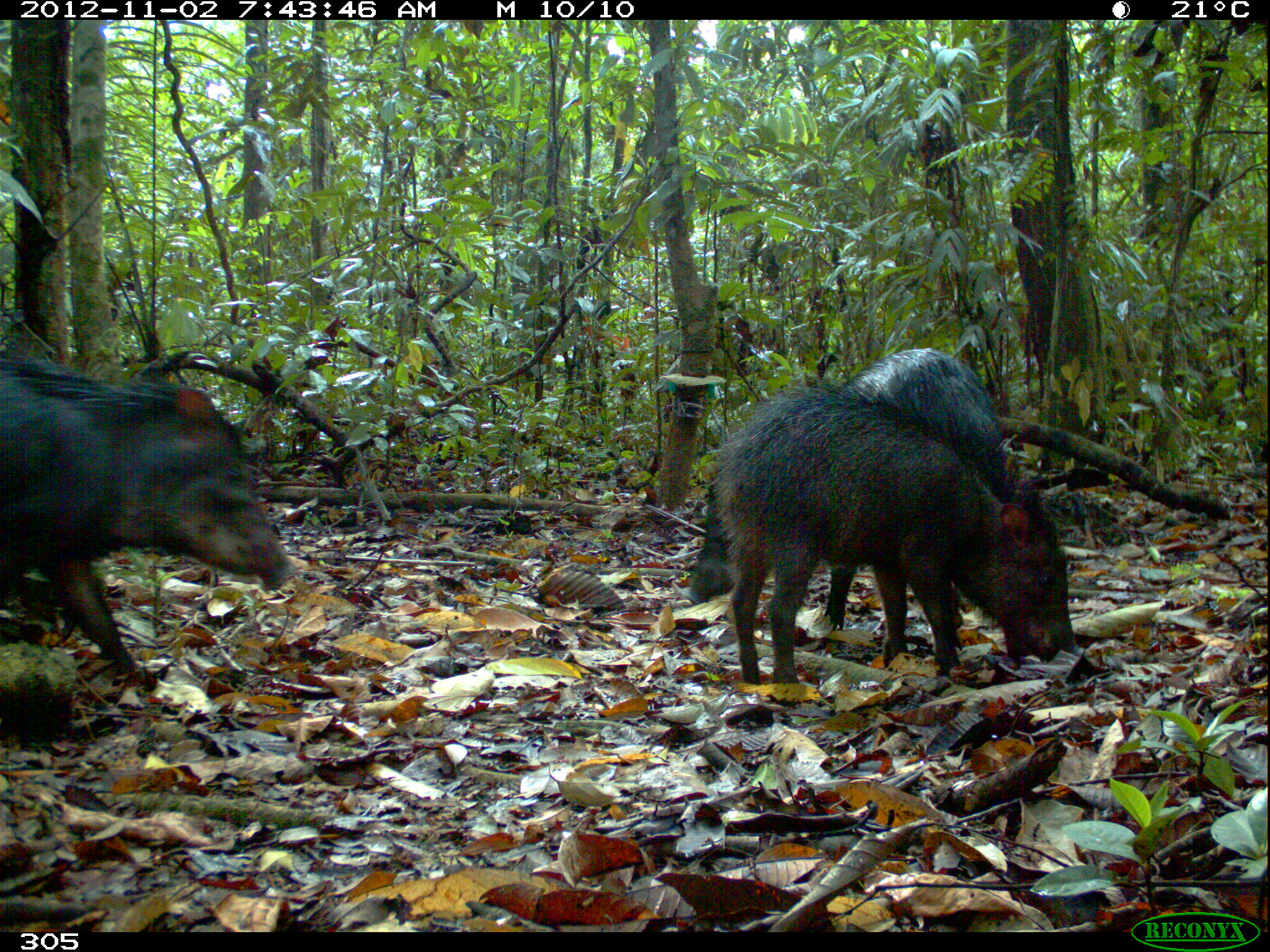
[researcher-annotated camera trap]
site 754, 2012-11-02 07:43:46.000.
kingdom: Animalia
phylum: Chordata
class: Mammalia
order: Artiodactyla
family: Tayassuidae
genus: Tayassu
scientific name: Tayassu pecari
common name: white-lipped peccary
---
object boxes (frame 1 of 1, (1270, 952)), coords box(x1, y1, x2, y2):
tayassu pecari: box(712, 380, 1065, 707); box(0, 350, 295, 686); box(686, 349, 1013, 647)